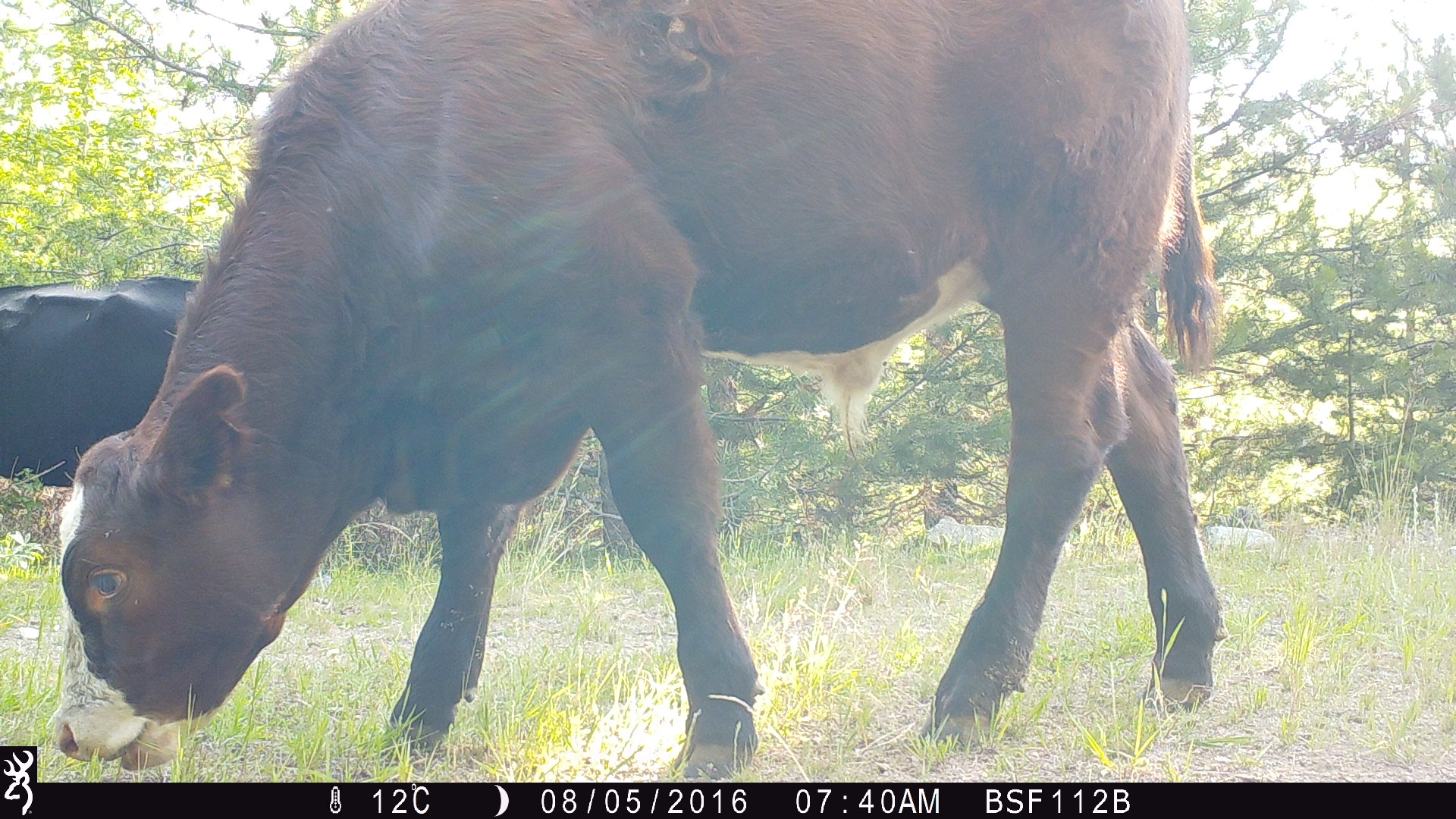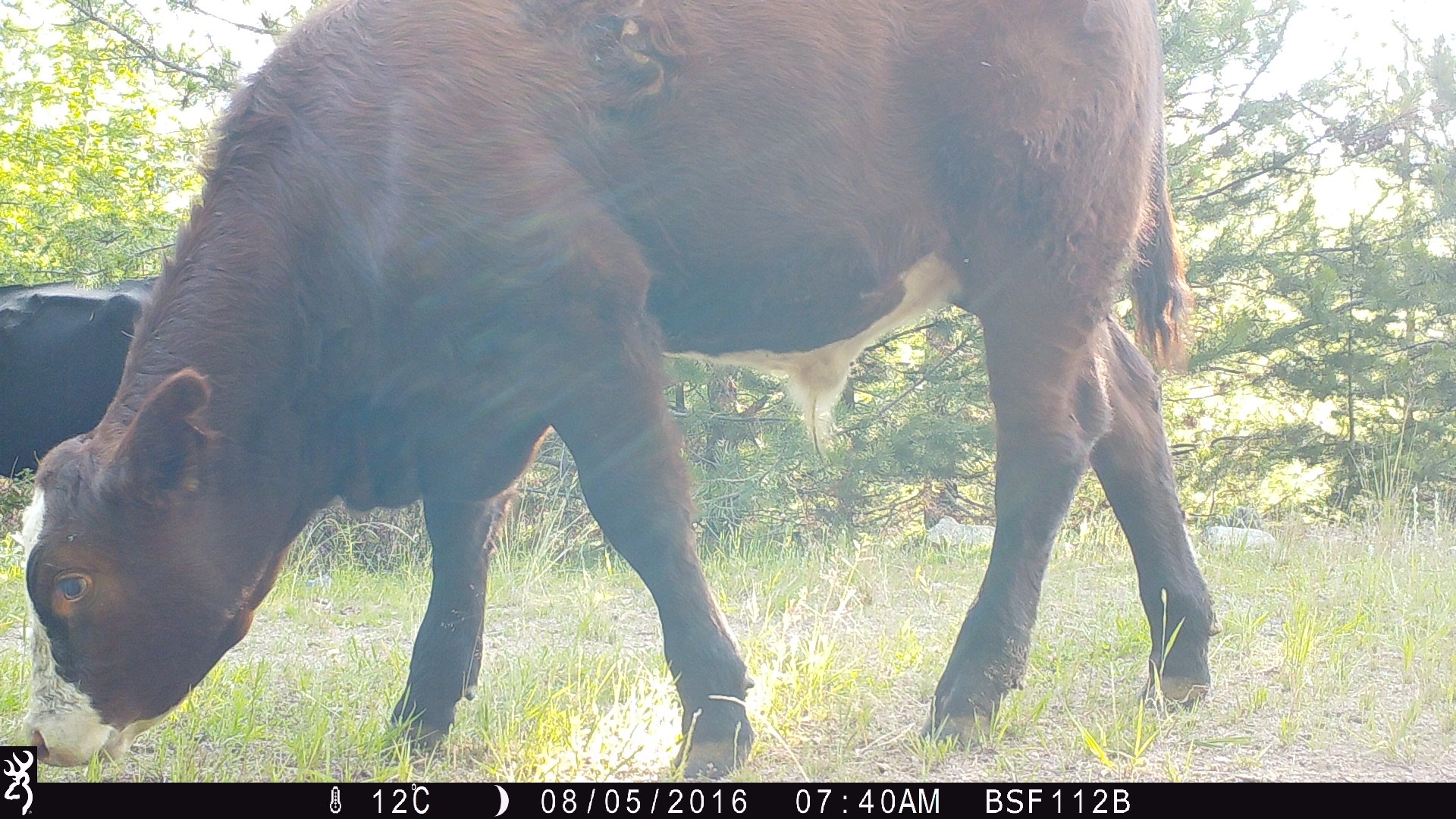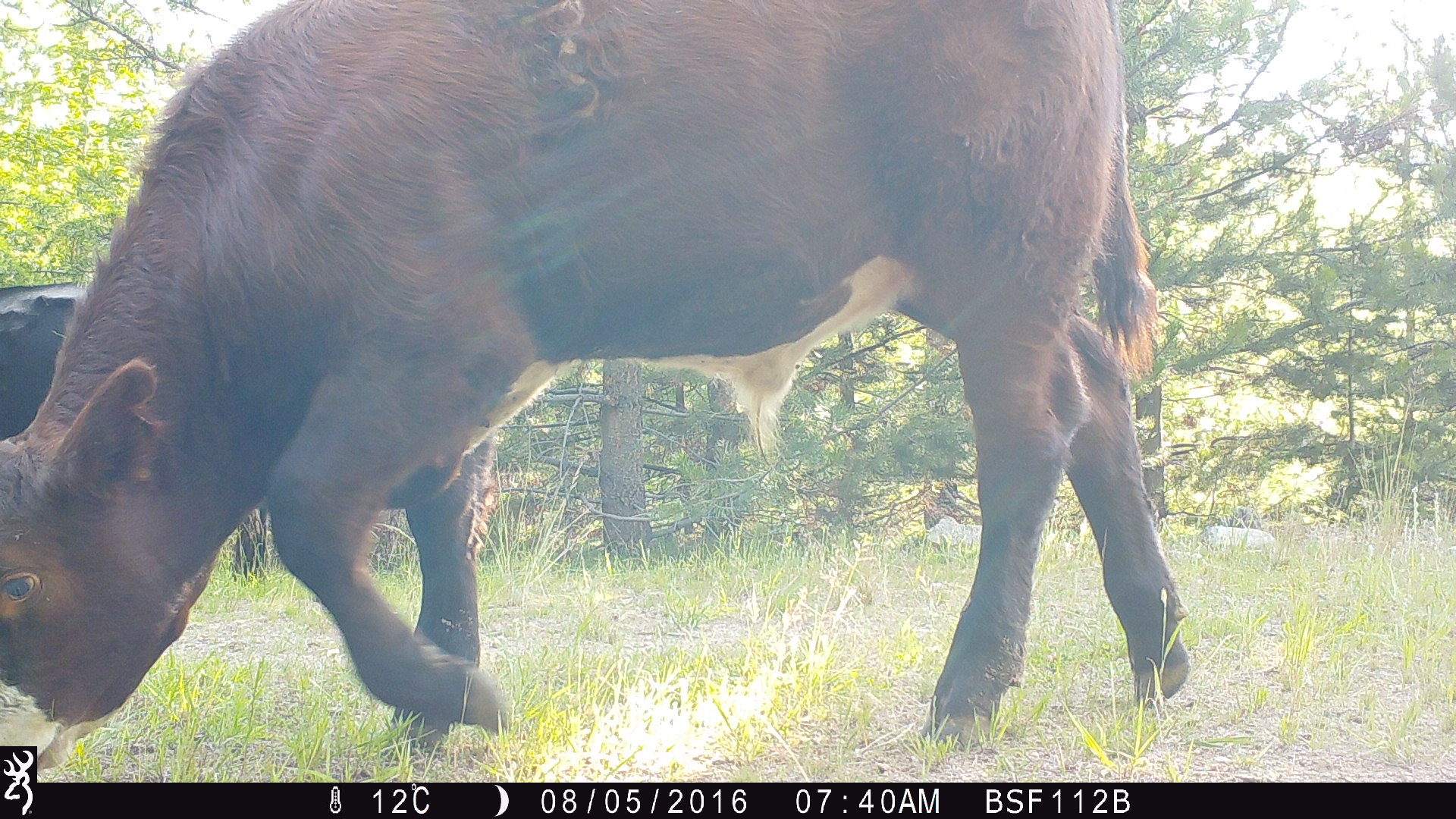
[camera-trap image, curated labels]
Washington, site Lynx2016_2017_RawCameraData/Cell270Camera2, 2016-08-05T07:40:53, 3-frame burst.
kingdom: Animalia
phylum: Chordata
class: Mammalia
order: Artiodactyla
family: Bovidae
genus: Bos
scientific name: Bos taurus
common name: domestic cattle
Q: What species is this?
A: Domestic cattle (Bos taurus).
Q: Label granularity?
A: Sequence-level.